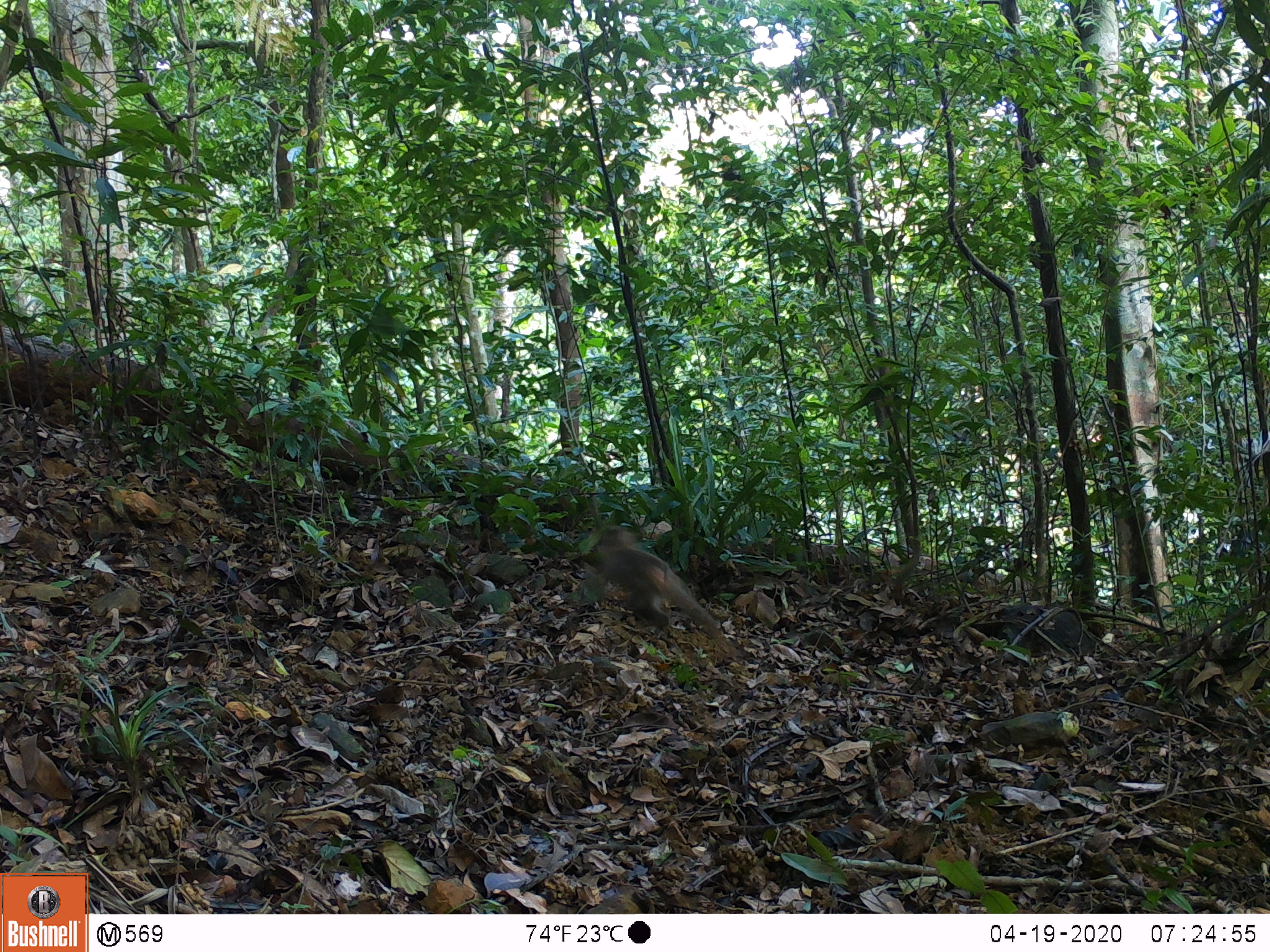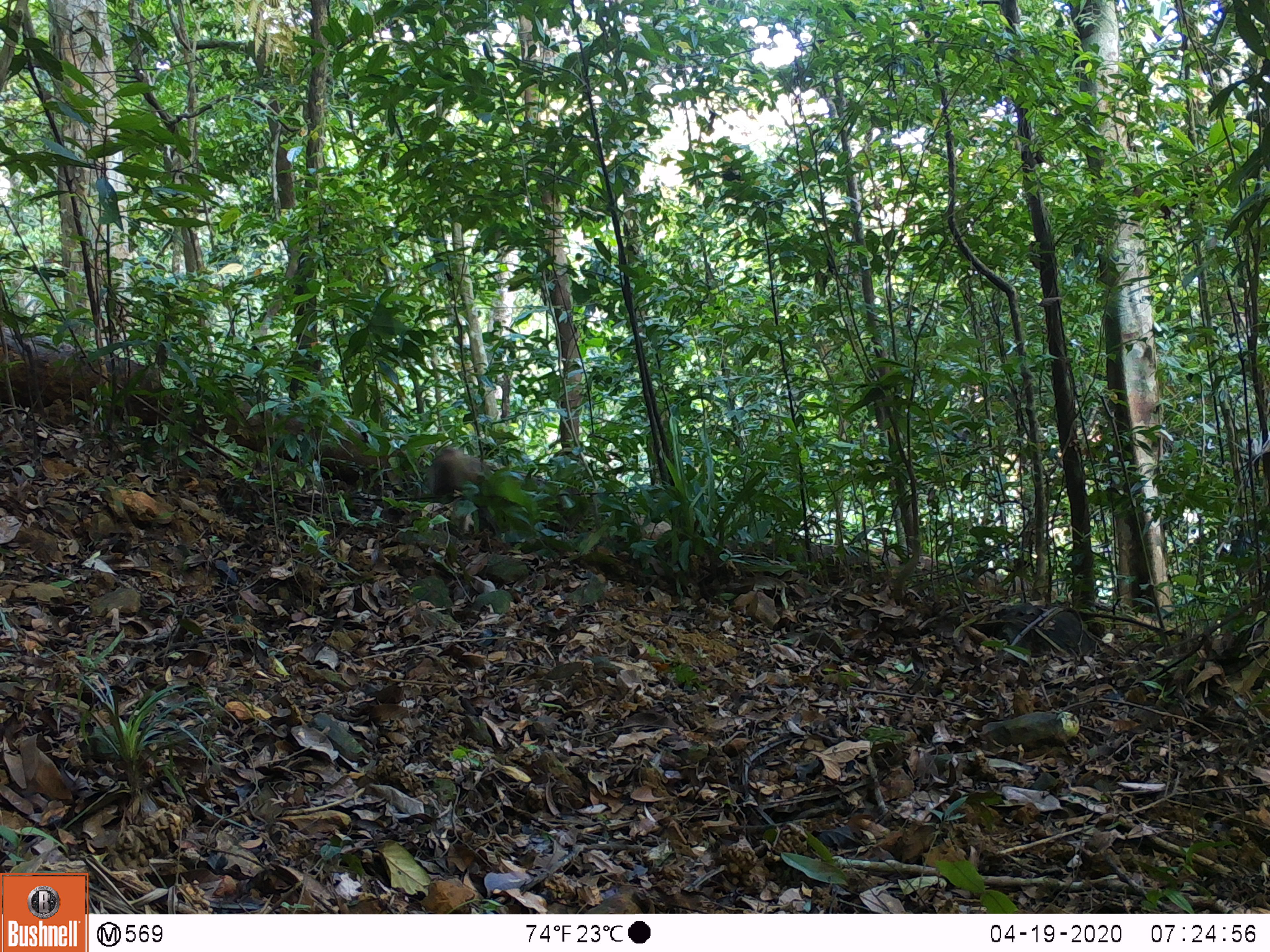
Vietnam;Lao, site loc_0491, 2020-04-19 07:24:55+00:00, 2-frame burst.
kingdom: Animalia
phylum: Chordata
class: Mammalia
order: Primates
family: Cercopithecidae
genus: Macaca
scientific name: Macaca nemestrina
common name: pig-tailed macaque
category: pig tailed macaque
Pig tailed macaque (pig-tailed macaque) (Macaca nemestrina). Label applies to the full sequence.